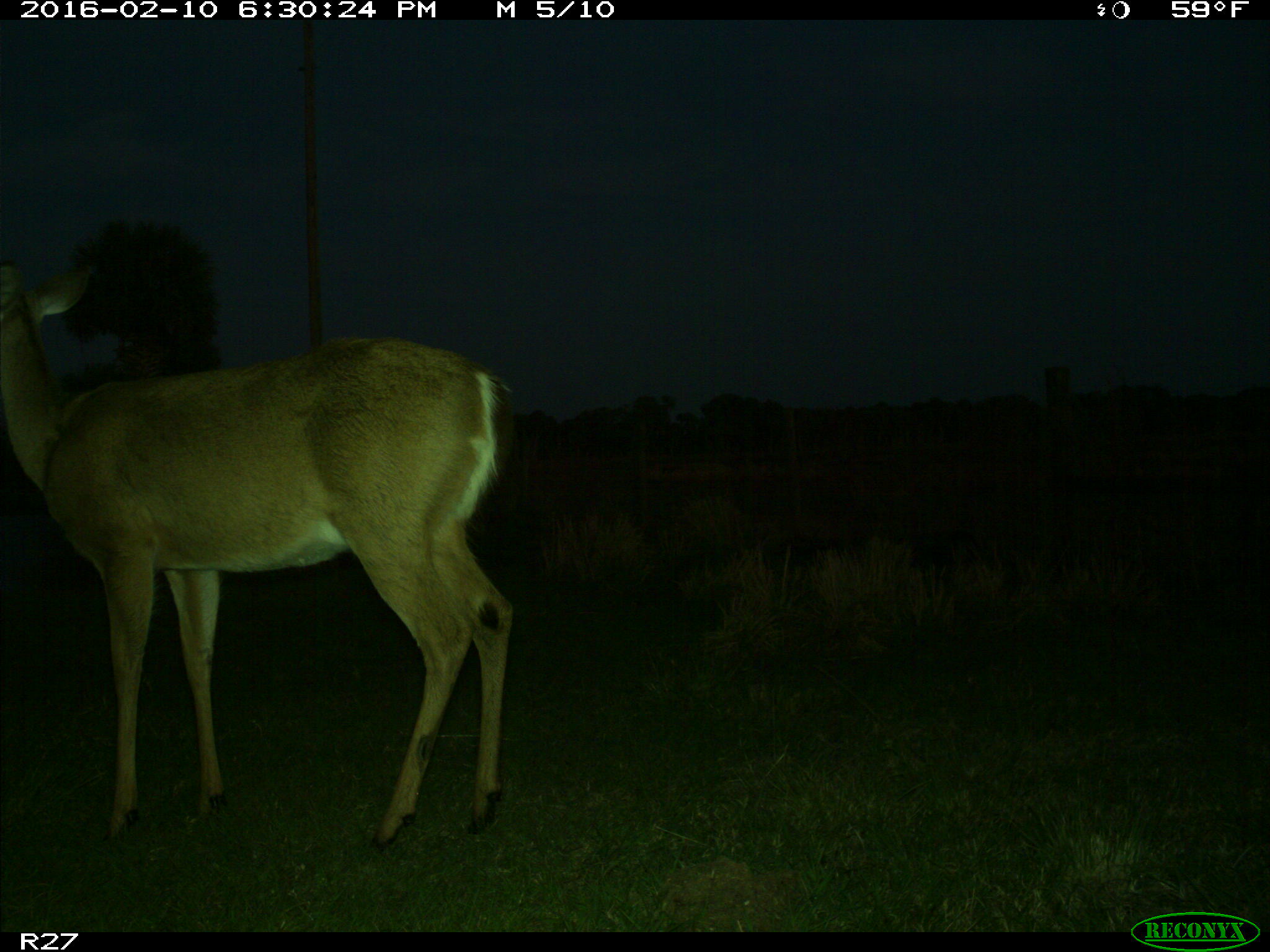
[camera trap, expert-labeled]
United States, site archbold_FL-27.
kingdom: Animalia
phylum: Chordata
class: Mammalia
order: Artiodactyla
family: Cervidae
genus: Odocoileus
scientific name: Odocoileus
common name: deer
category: unidentified deer